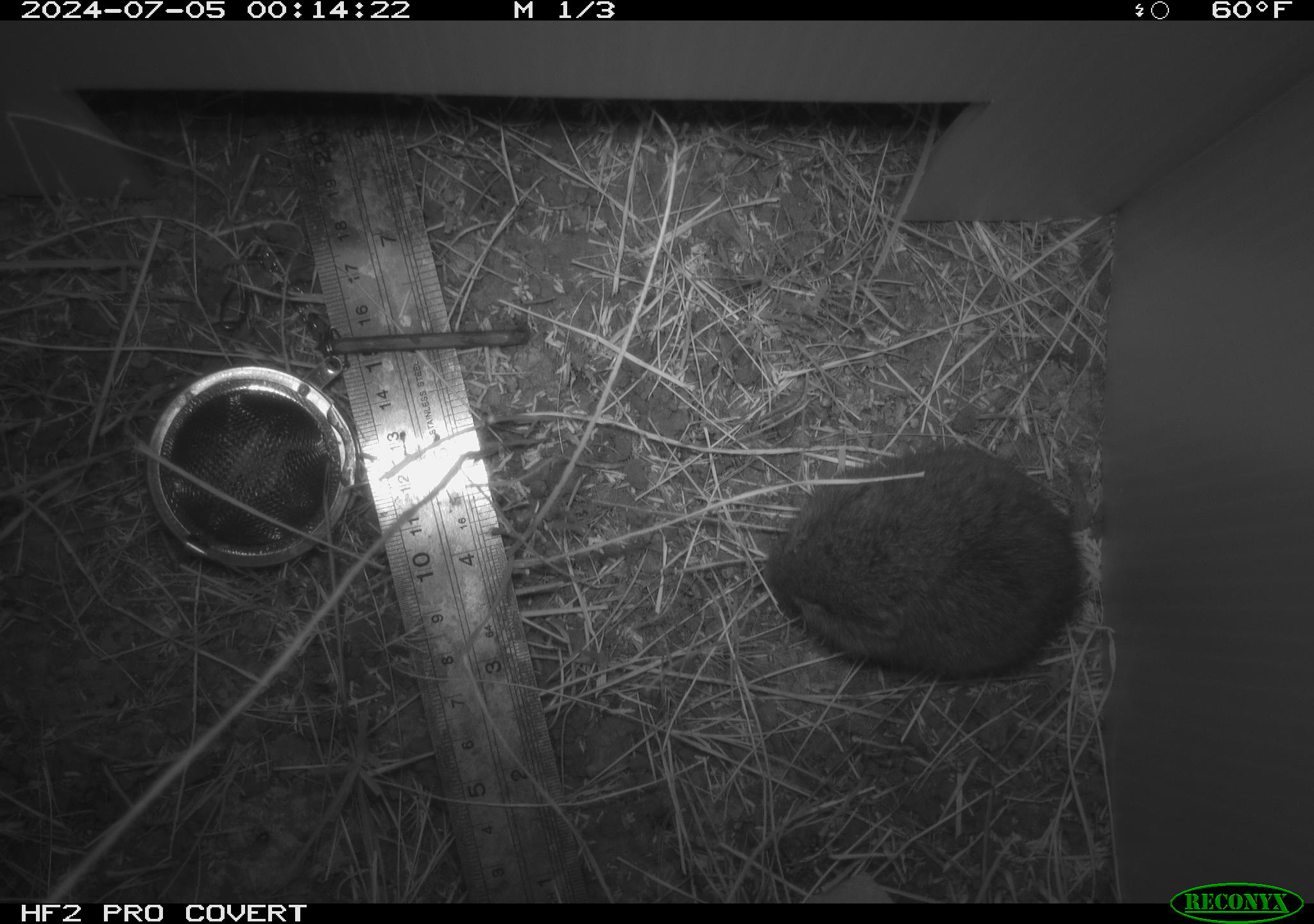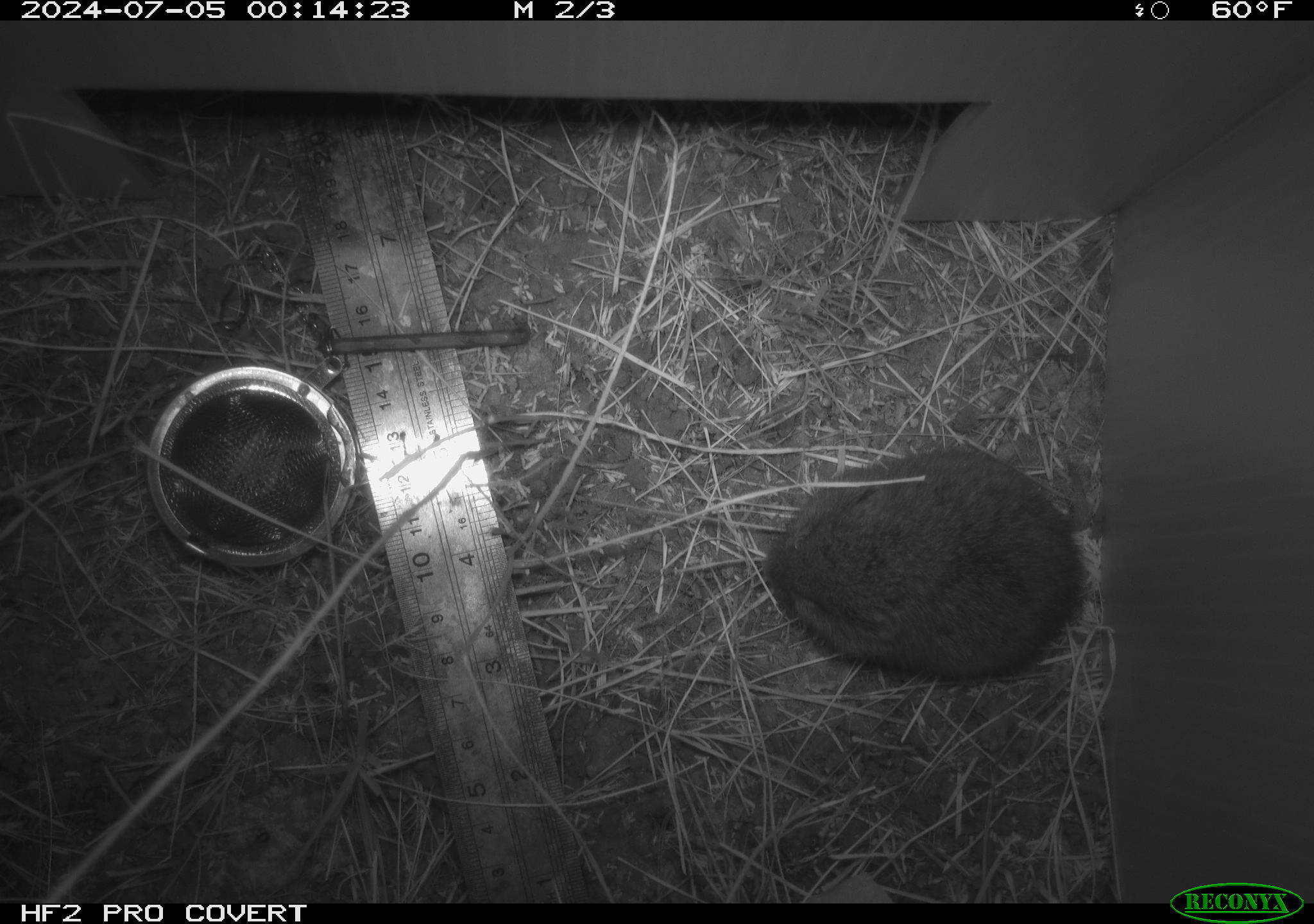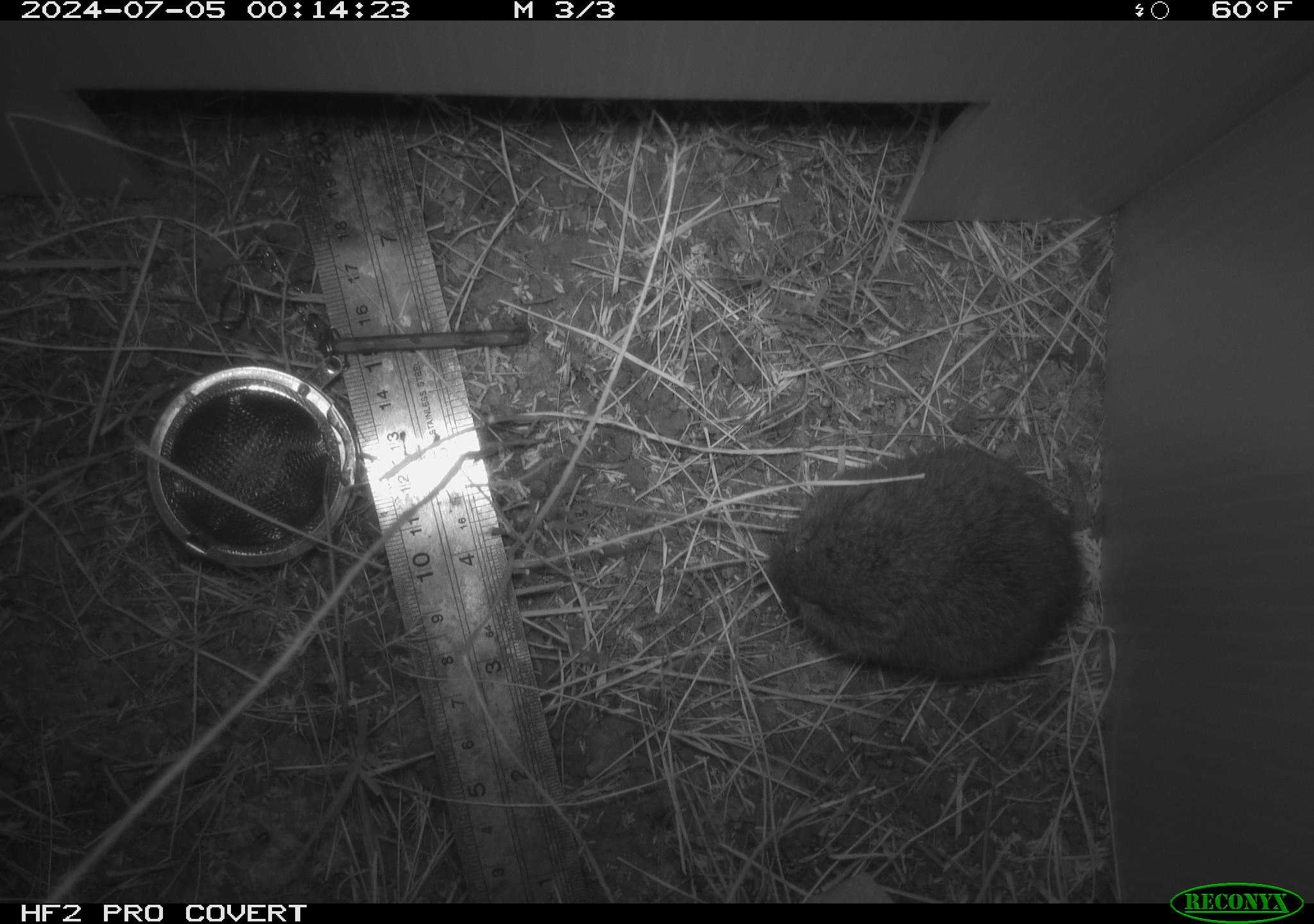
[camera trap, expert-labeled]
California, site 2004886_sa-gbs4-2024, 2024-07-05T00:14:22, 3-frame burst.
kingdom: Animalia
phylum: Chordata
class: Mammalia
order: Rodentia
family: Cricetidae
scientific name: Arvicolinae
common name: voles, lemmings, and muskrats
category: arvicolinae subfamily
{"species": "arvicolinae subfamily (voles, lemmings, and muskrats) (Arvicolinae)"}